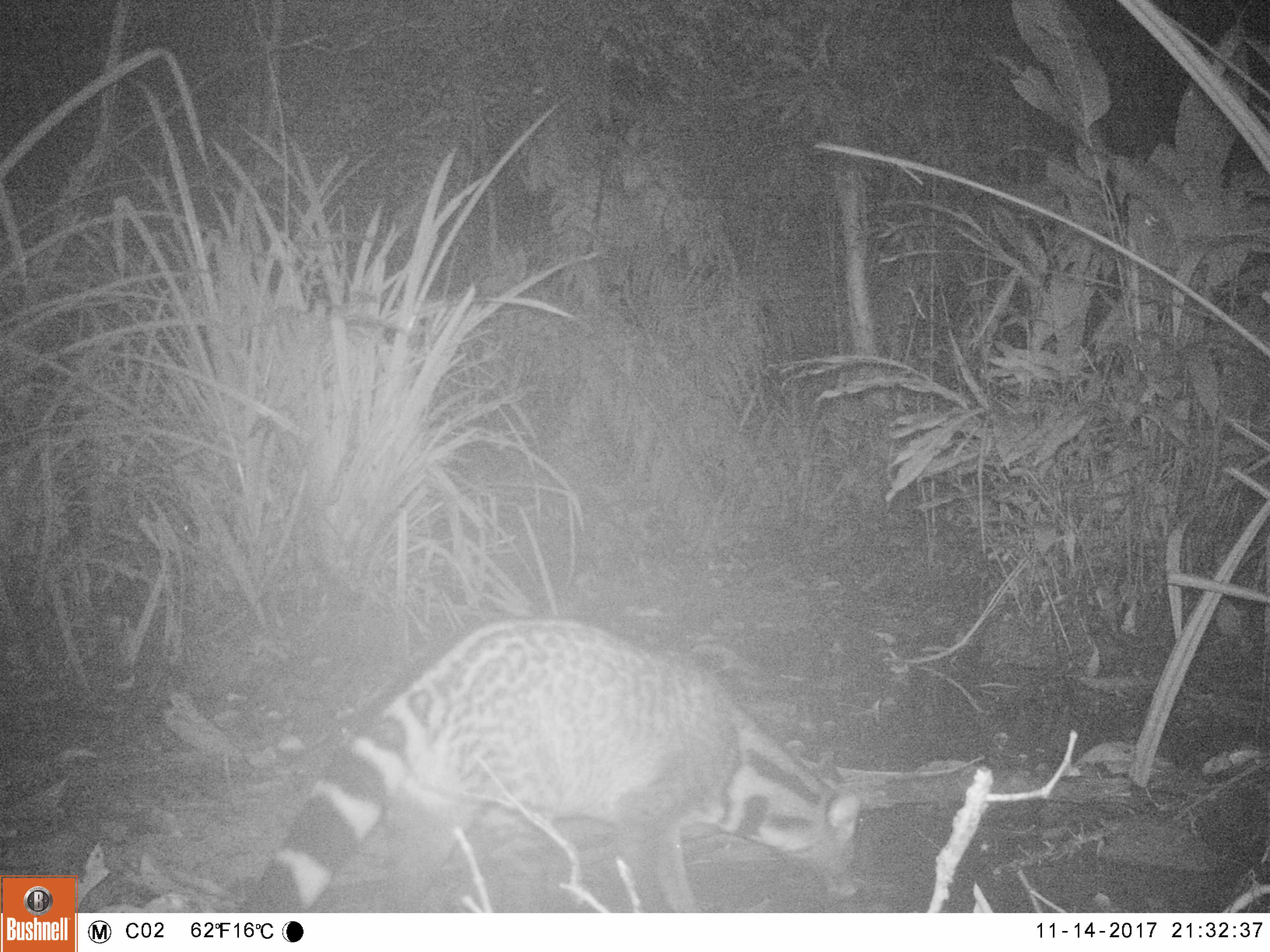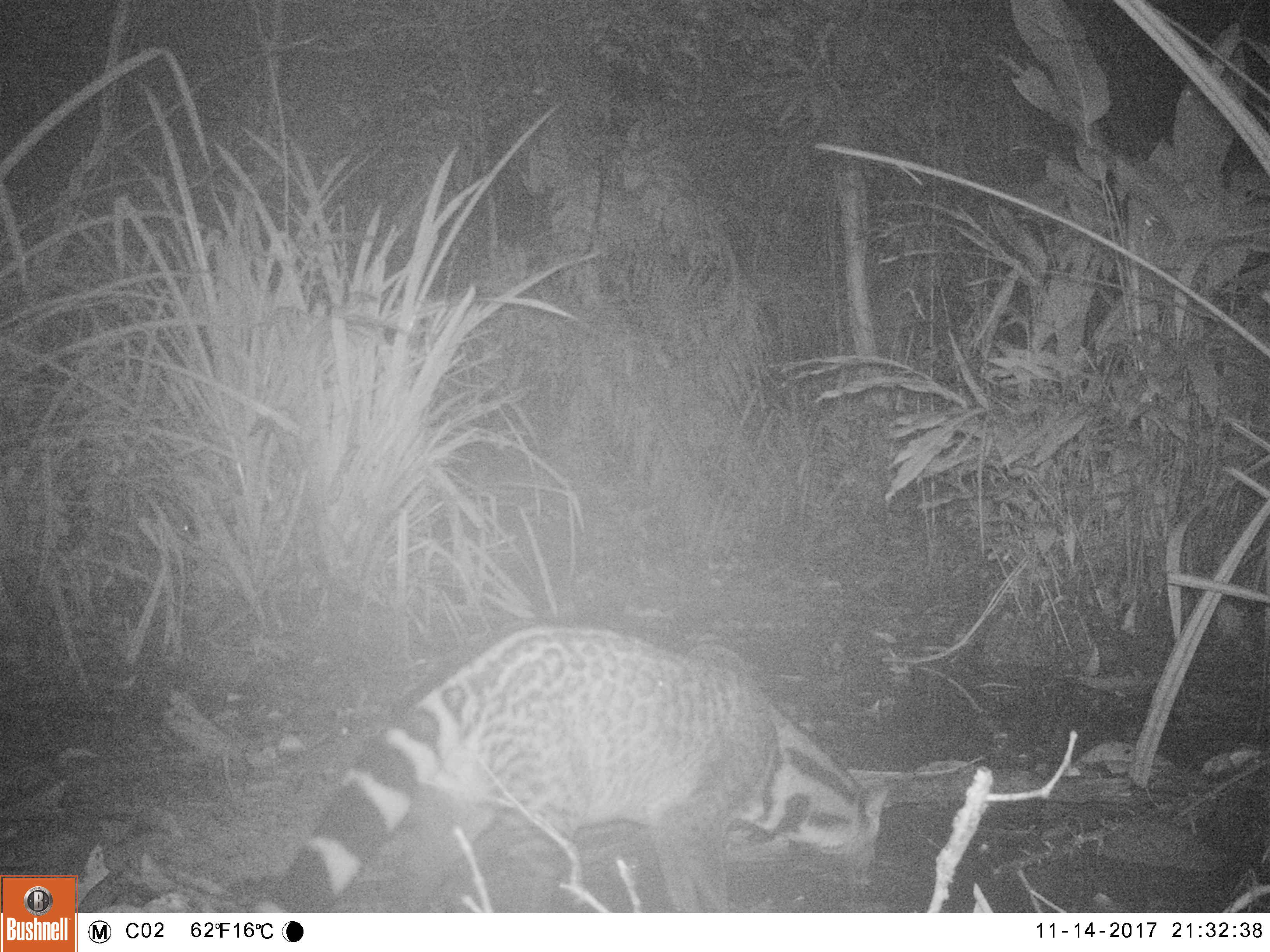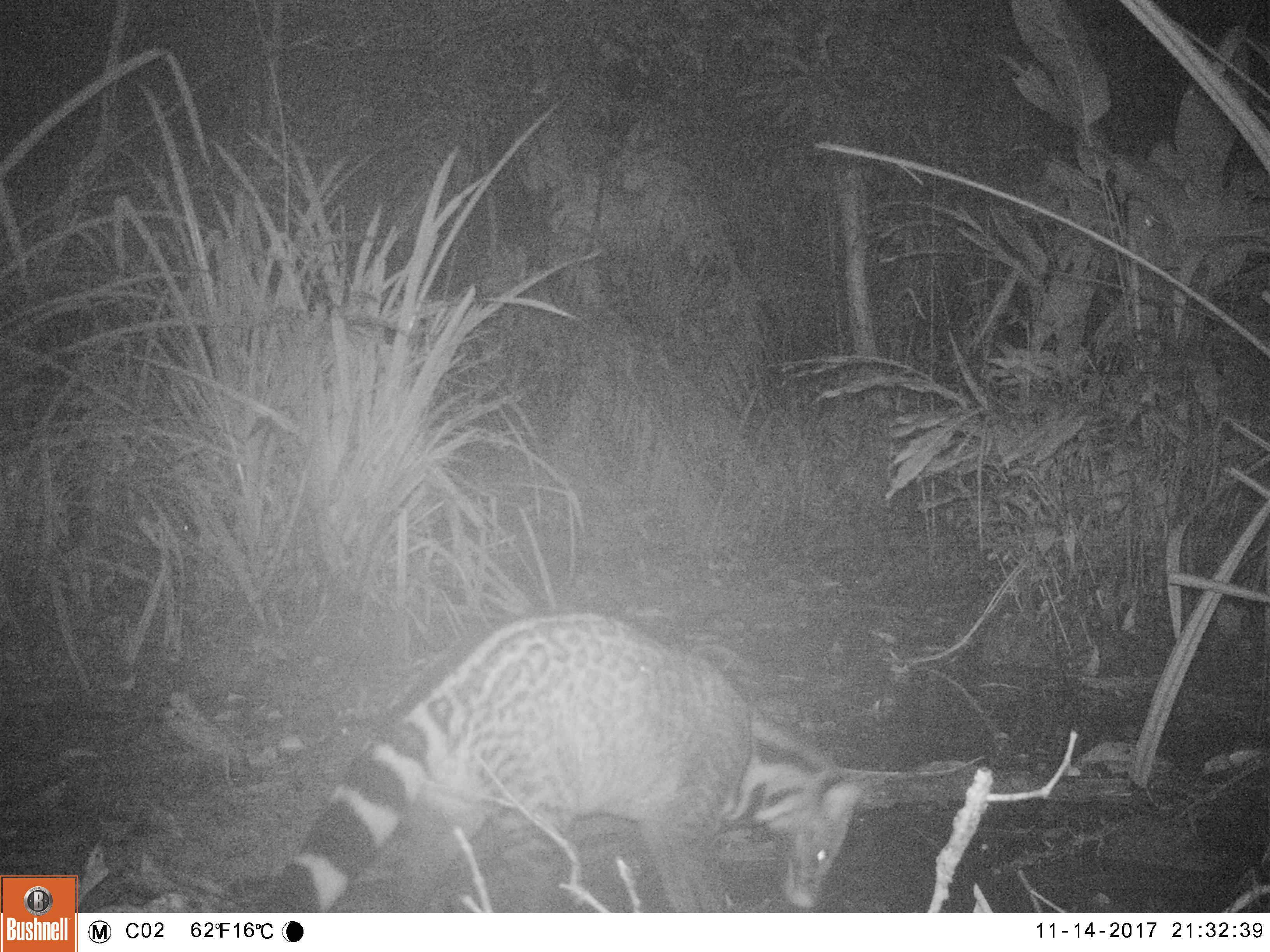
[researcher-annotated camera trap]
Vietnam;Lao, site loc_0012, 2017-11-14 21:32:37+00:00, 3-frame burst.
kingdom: Animalia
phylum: Chordata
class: Mammalia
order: Carnivora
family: Viverridae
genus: Viverra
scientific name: Viverra zibetha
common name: large indian civet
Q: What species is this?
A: Large indian civet (Viverra zibetha).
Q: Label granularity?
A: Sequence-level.